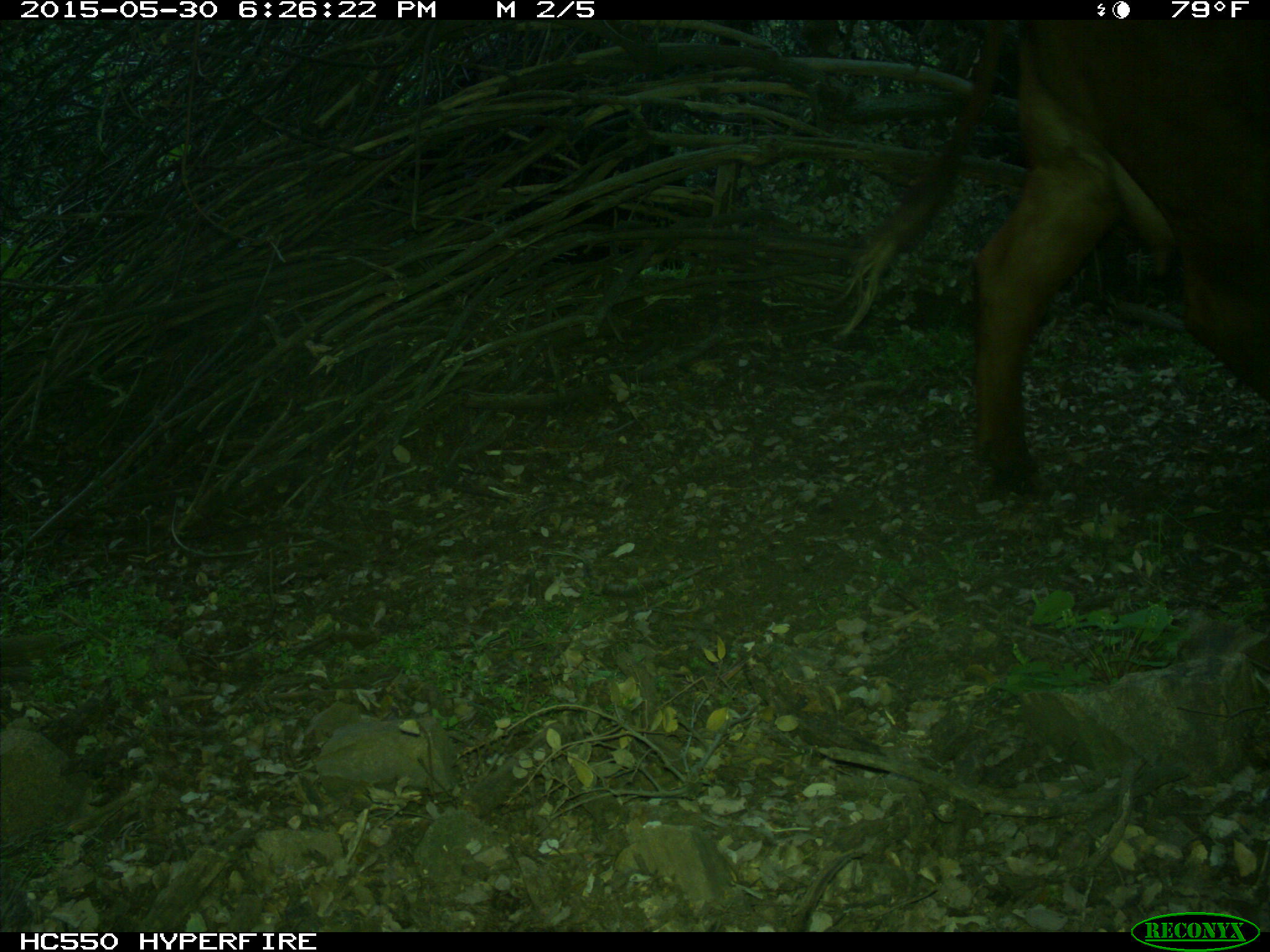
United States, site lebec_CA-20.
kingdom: Animalia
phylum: Chordata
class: Mammalia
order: Artiodactyla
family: Bovidae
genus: Bos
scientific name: Bos taurus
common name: domestic cow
Bos taurus (domestic cow).